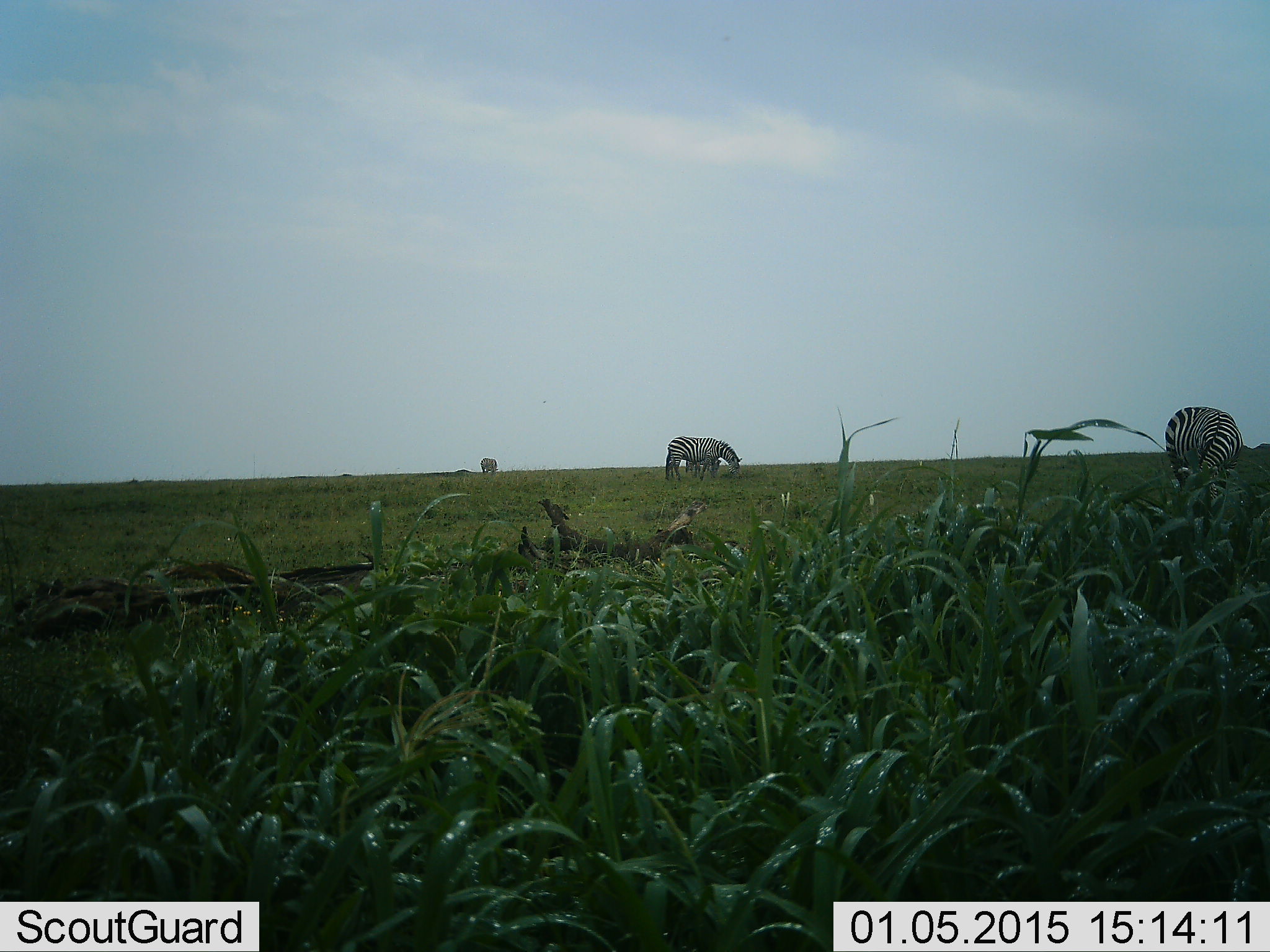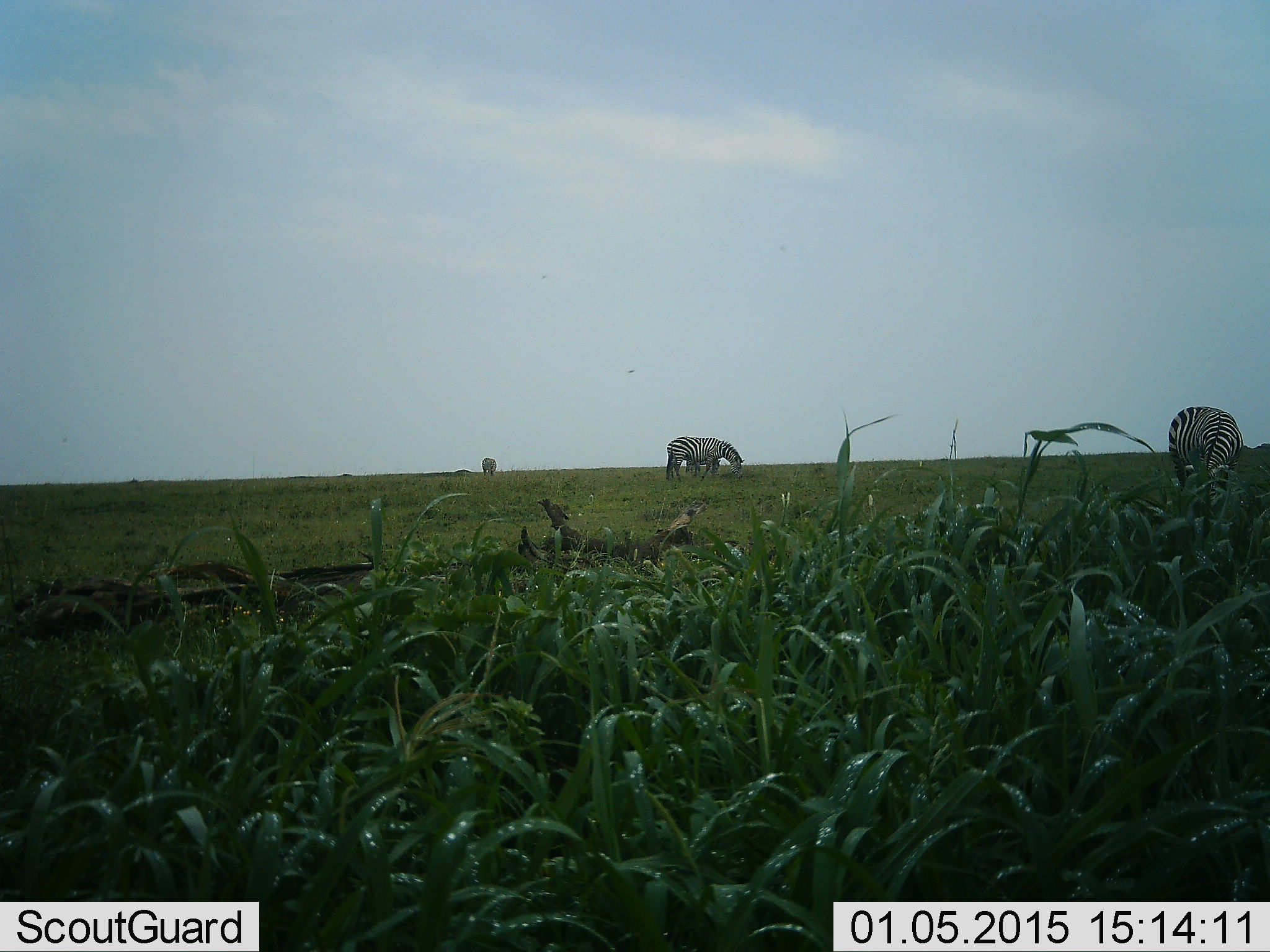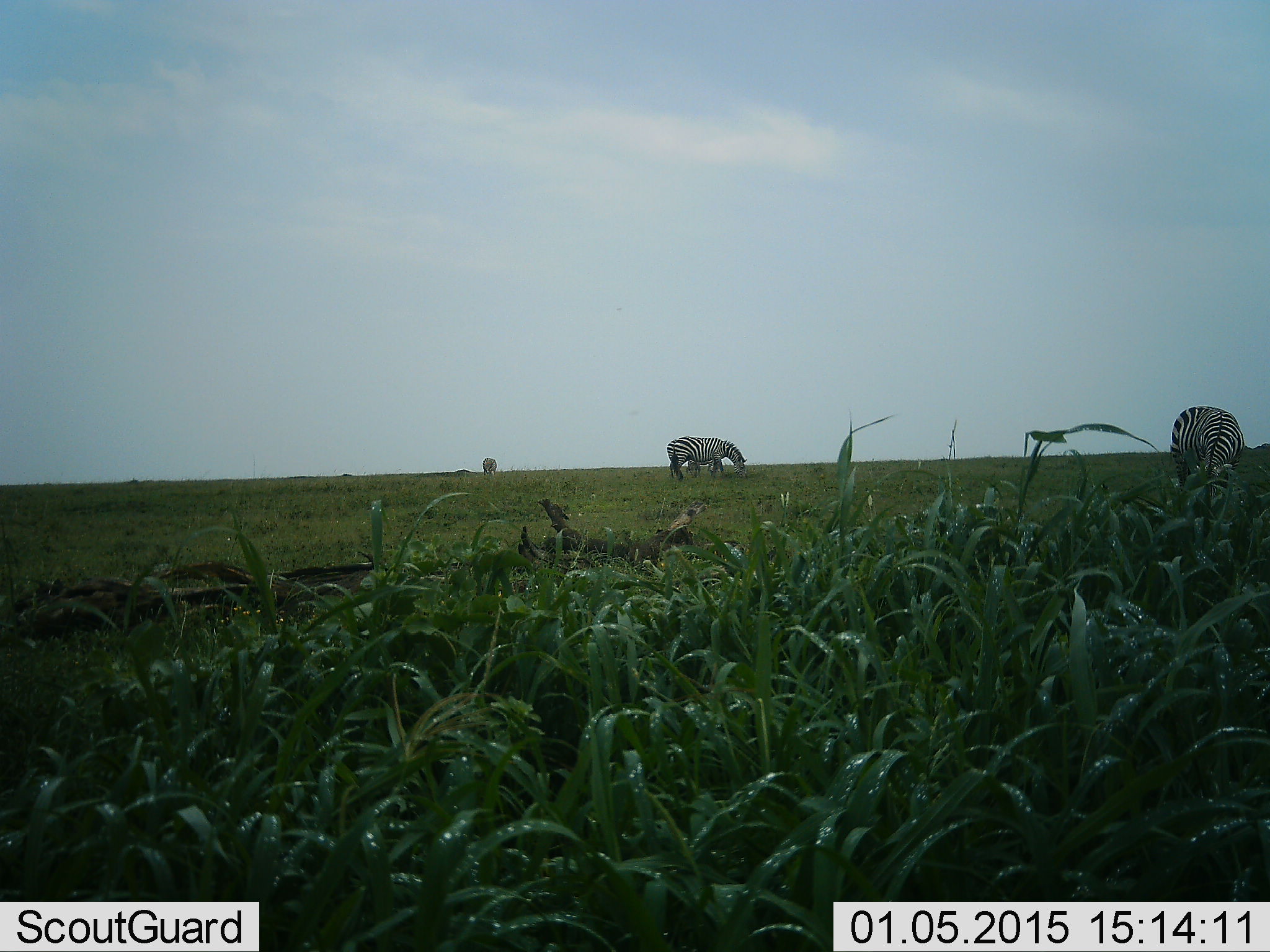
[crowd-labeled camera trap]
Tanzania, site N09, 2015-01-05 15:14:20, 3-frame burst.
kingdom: Animalia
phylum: Chordata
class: Mammalia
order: Perissodactyla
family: Equidae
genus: Equus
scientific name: Equus quagga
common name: plains zebra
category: zebra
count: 3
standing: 18%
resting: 0%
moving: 9%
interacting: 0%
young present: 9%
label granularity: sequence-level